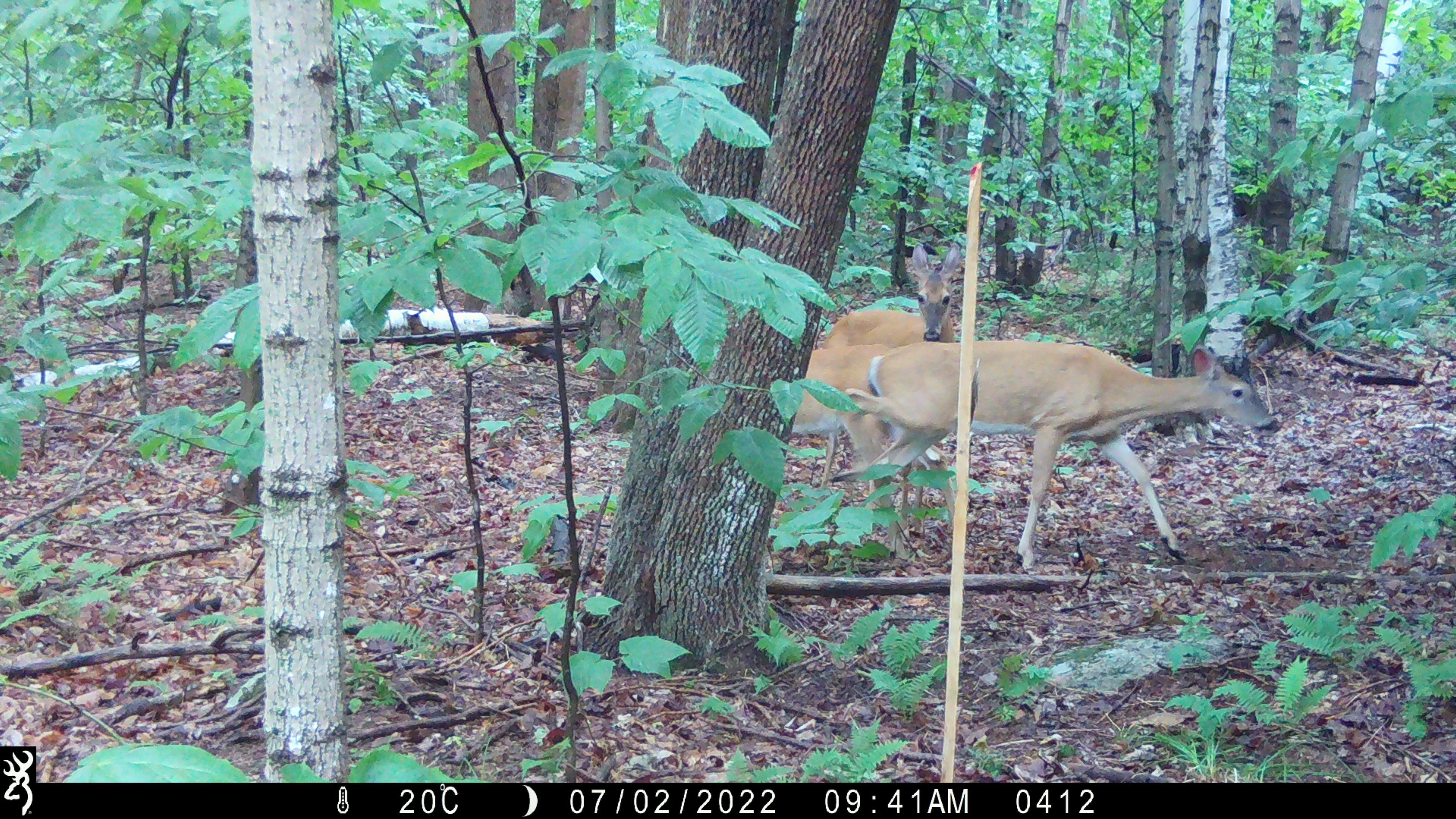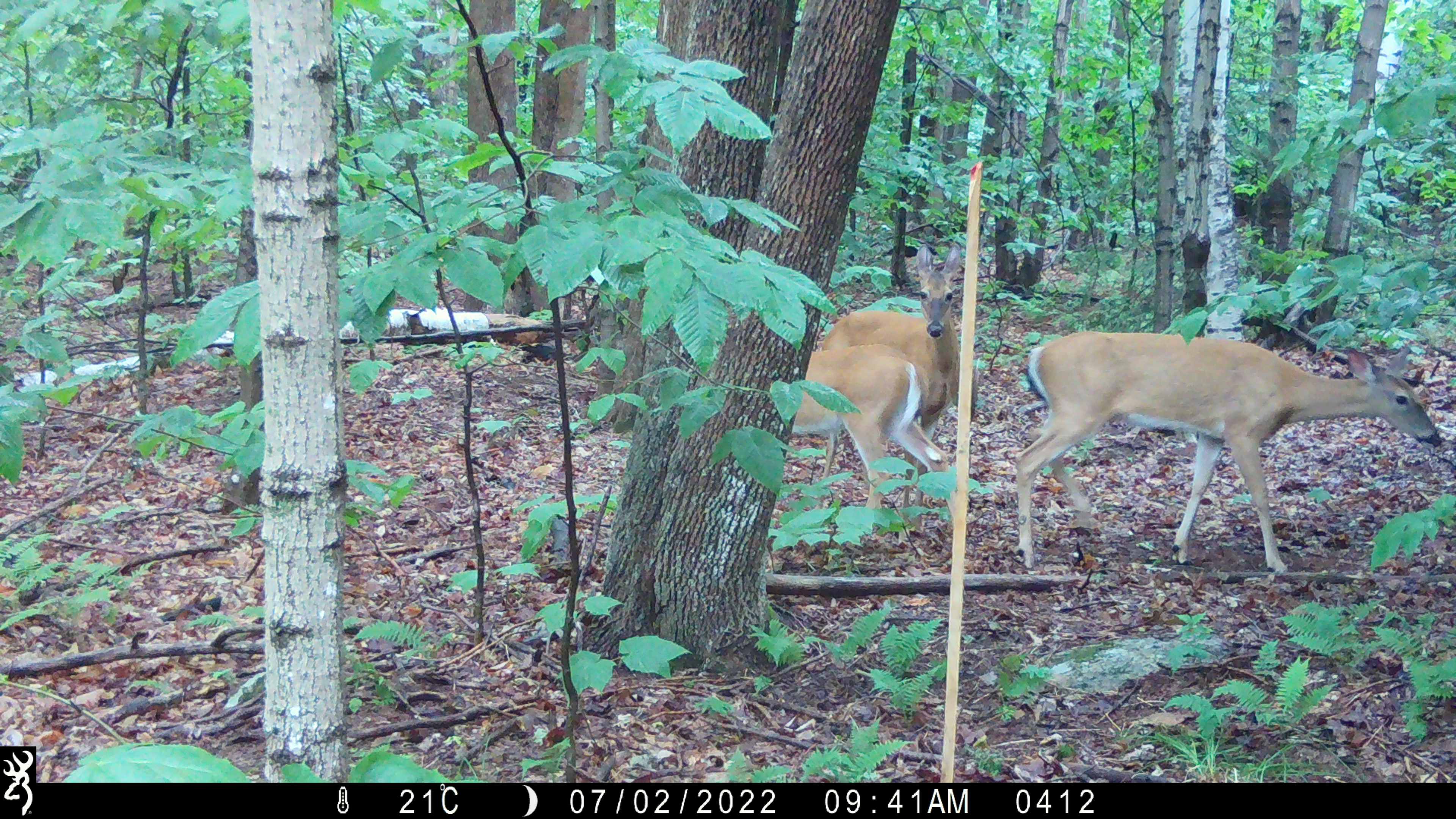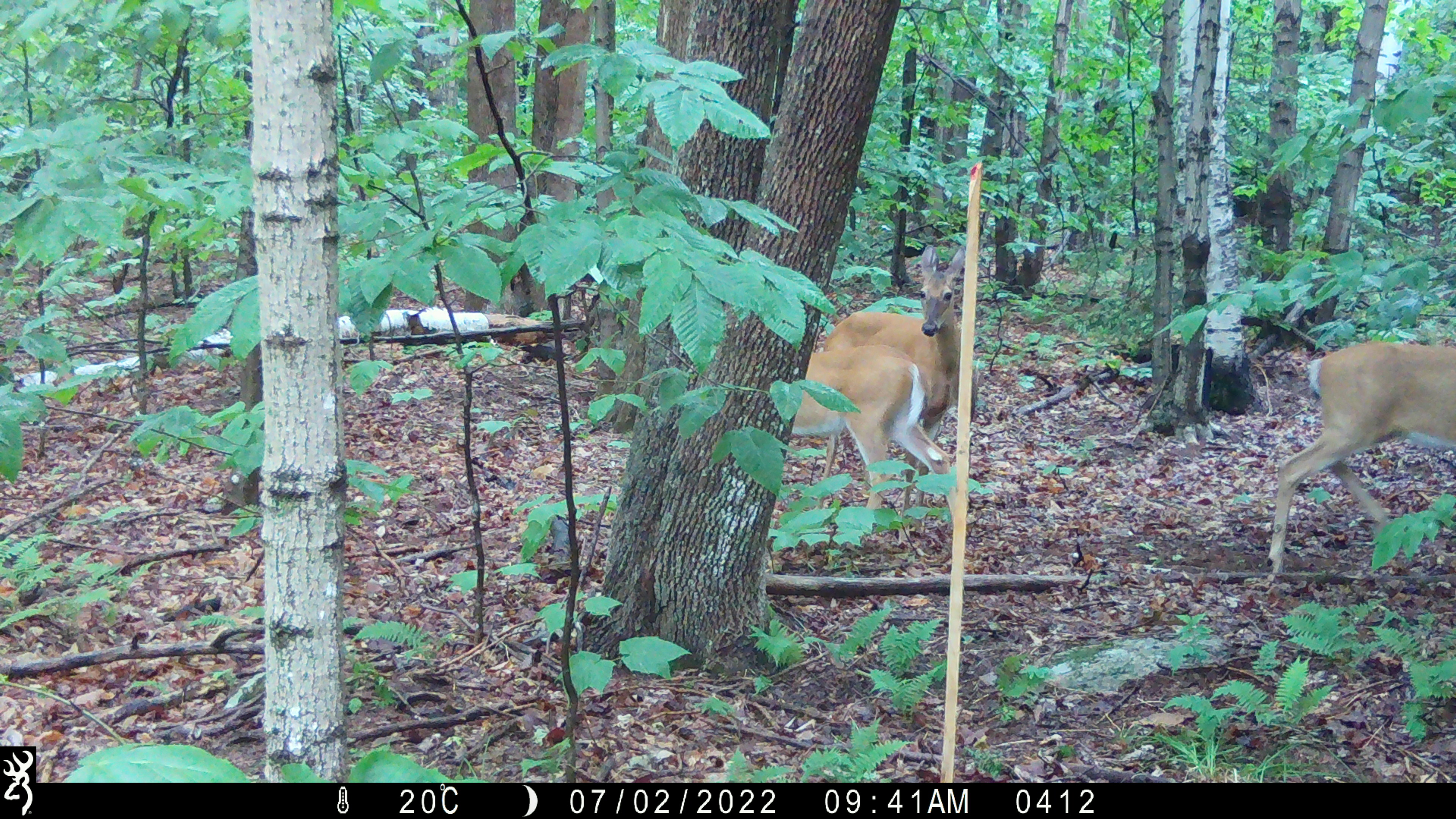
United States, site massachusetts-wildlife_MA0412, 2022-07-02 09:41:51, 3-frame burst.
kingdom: Animalia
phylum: Chordata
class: Mammalia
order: Artiodactyla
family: Cervidae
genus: Odocoileus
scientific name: Odocoileus virginianus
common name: white-tailed deer